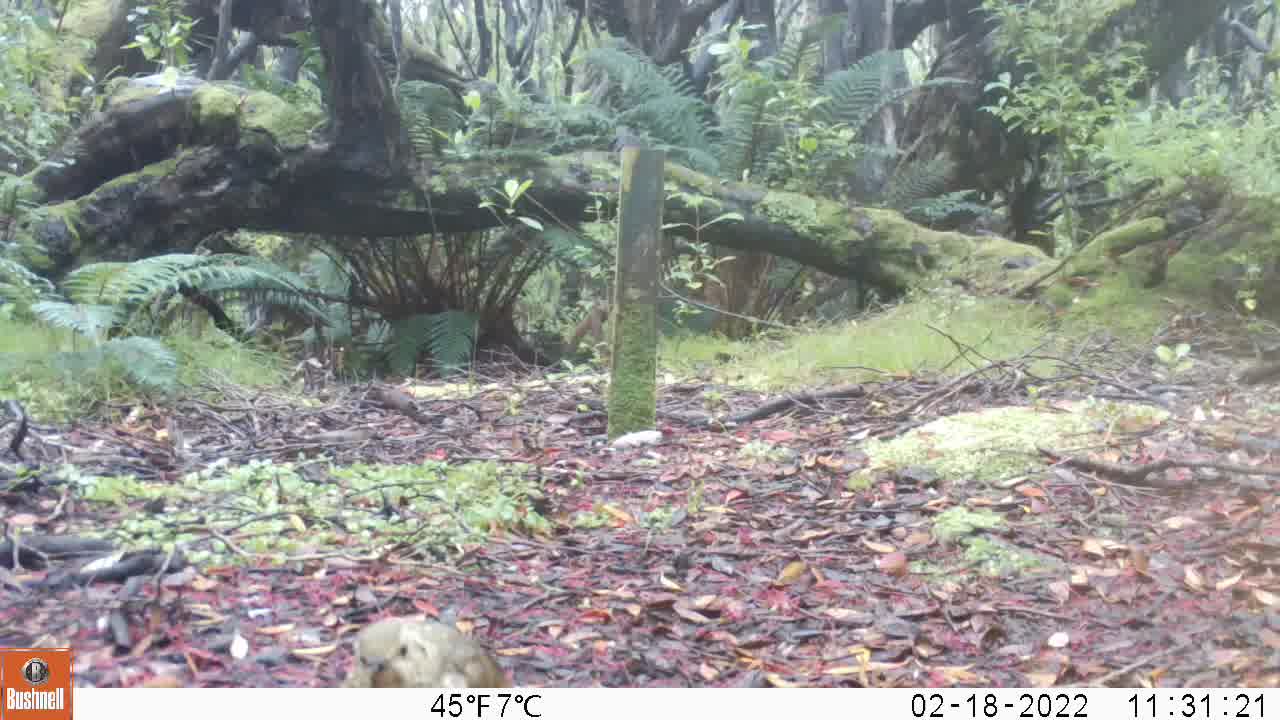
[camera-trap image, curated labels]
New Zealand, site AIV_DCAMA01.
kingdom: Animalia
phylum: Chordata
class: Aves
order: Passeriformes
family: Turdidae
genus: Turdus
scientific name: Turdus philomelos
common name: song thrush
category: thrush